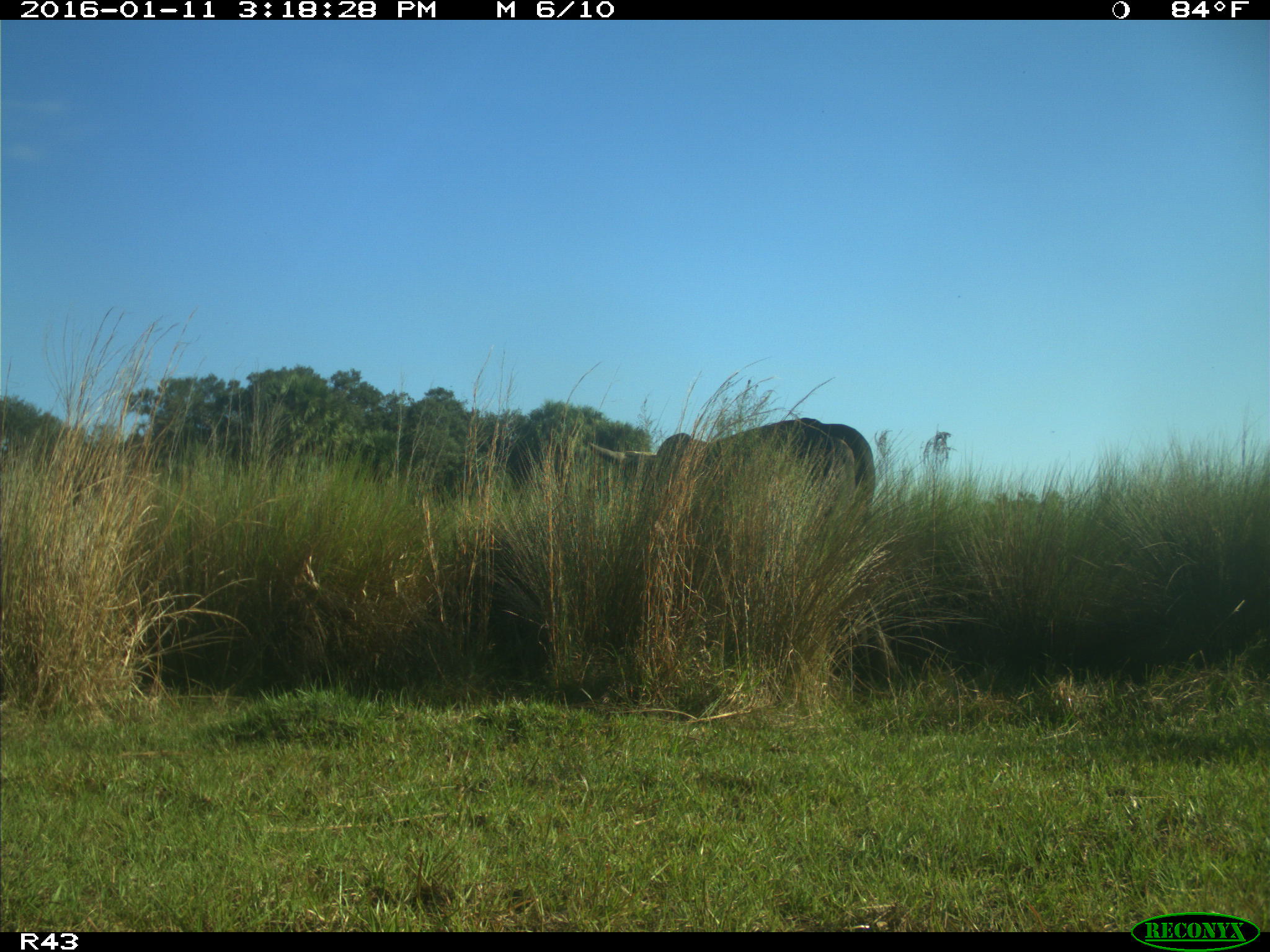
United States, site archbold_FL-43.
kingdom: Animalia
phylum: Chordata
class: Mammalia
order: Artiodactyla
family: Bovidae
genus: Bos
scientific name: Bos taurus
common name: domestic cow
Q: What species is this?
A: Bos taurus (domestic cow).